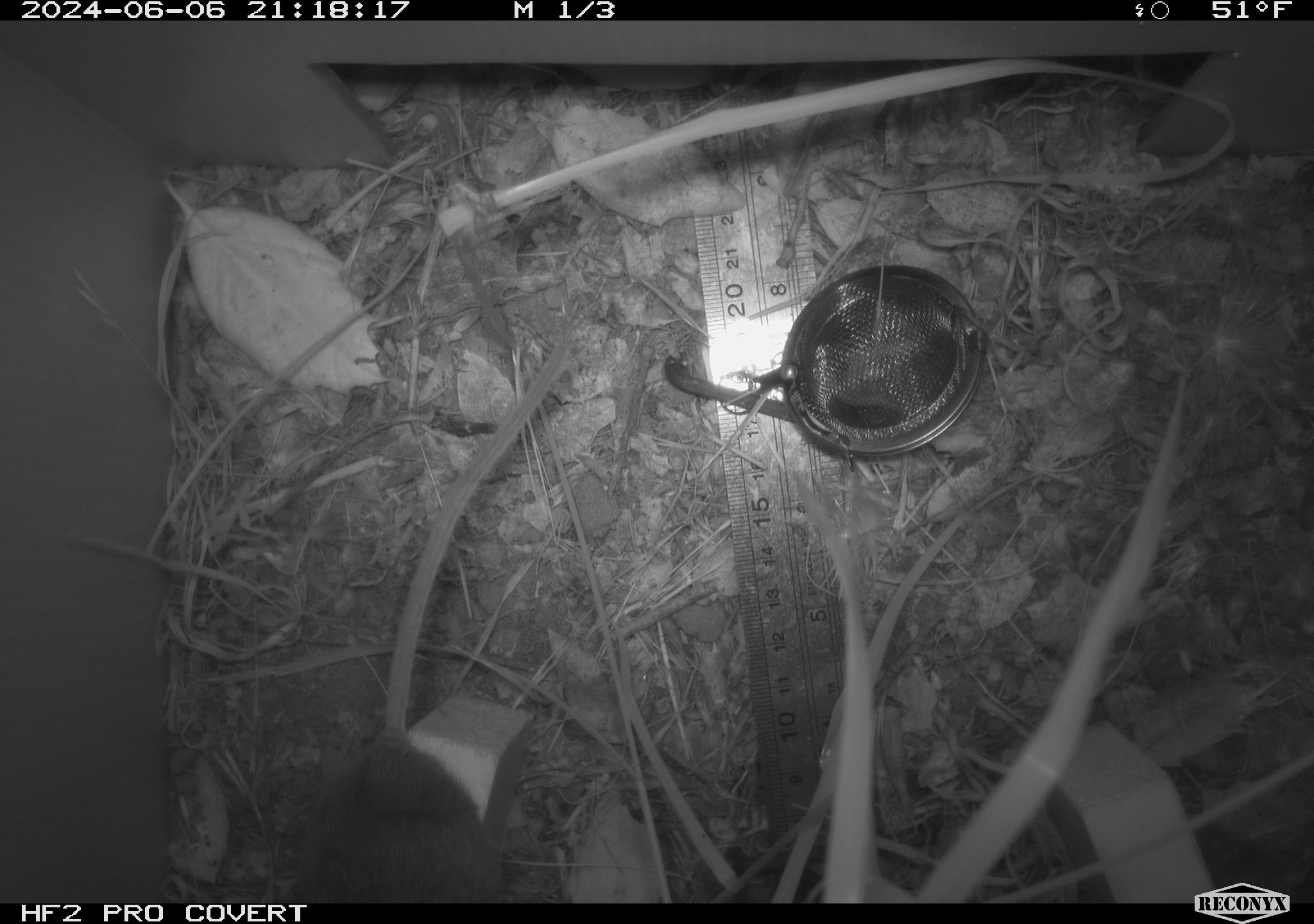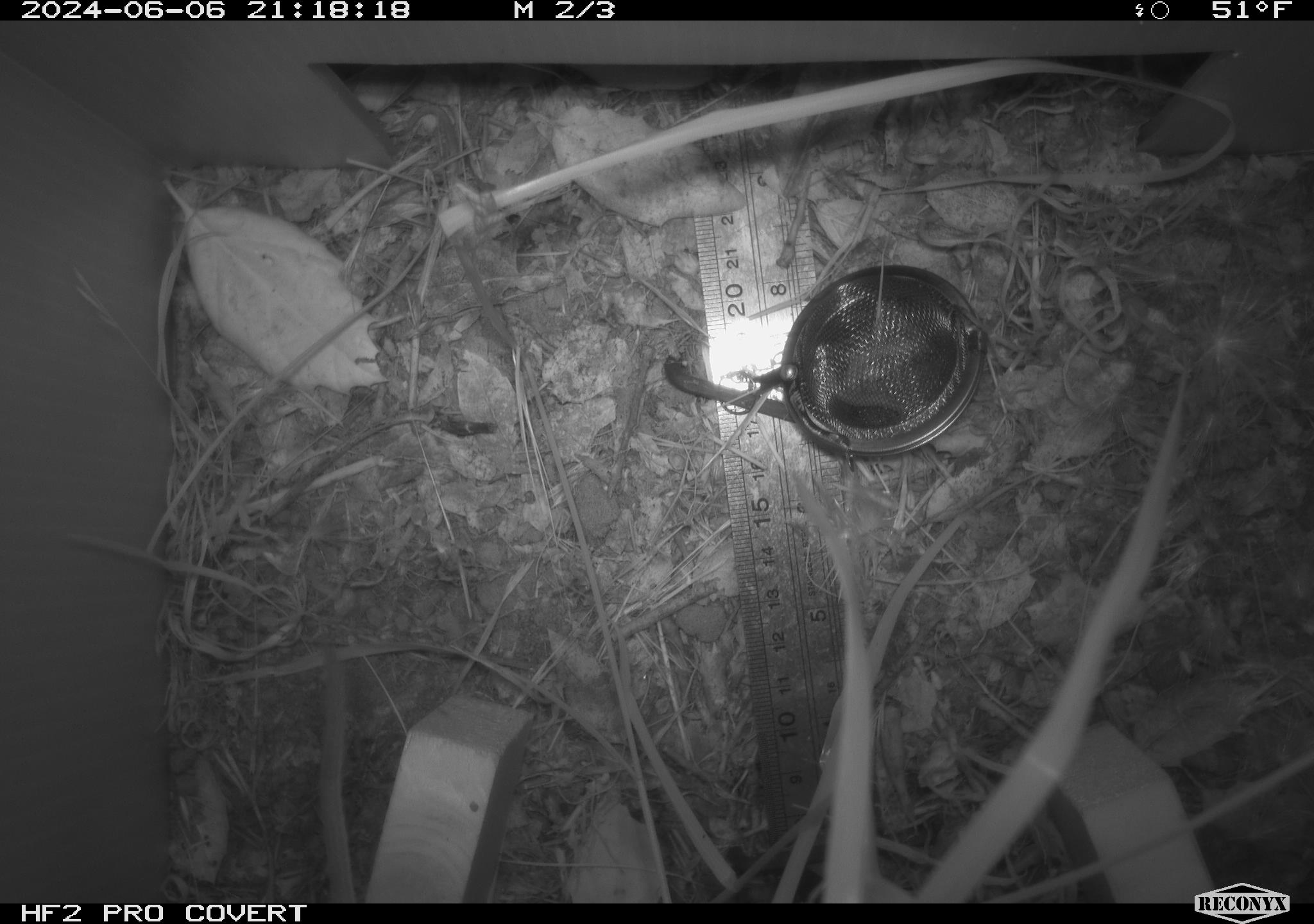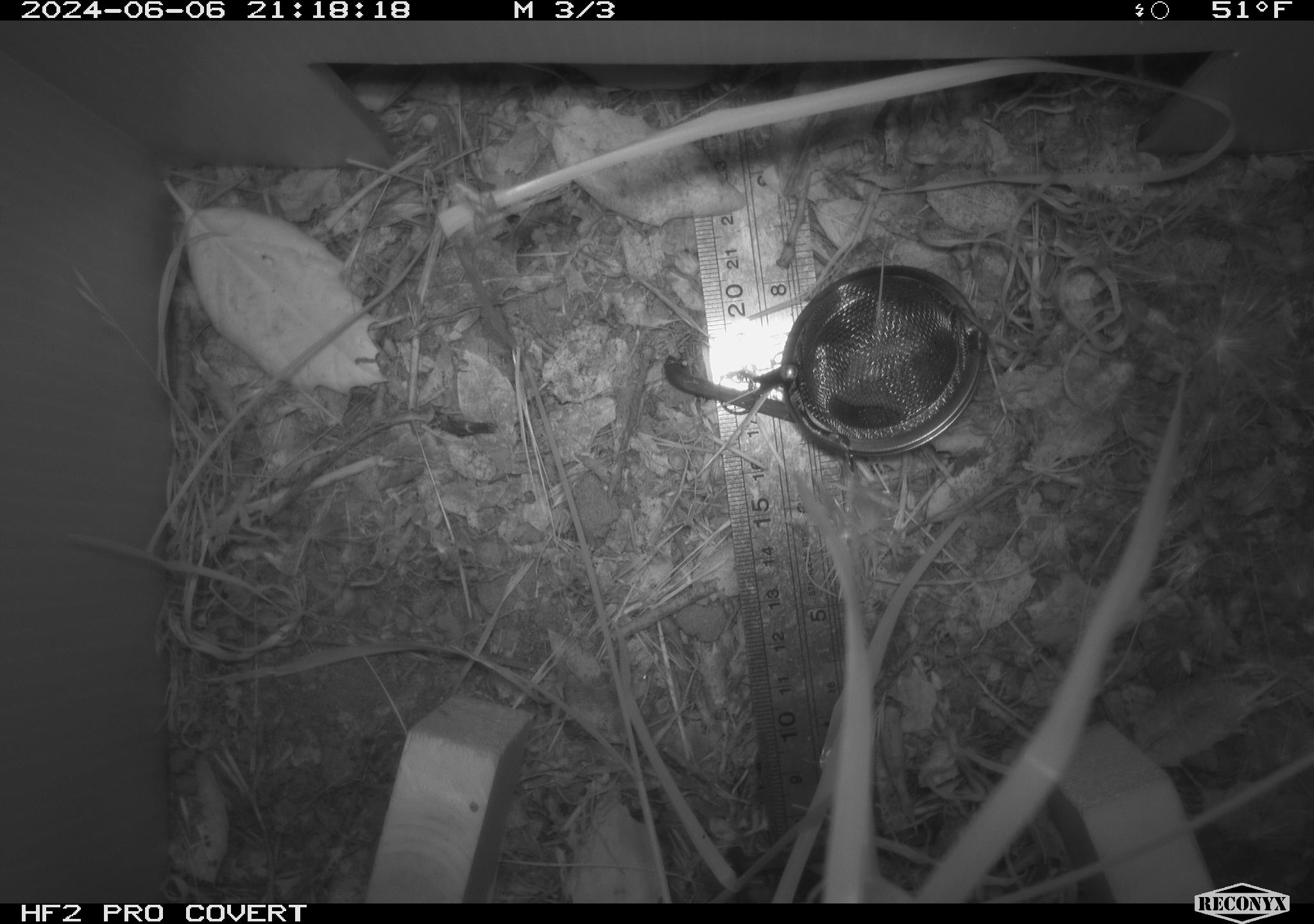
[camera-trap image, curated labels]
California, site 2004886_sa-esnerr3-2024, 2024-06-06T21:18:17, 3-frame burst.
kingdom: Animalia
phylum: Chordata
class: Mammalia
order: Rodentia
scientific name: Rodentia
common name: rodent